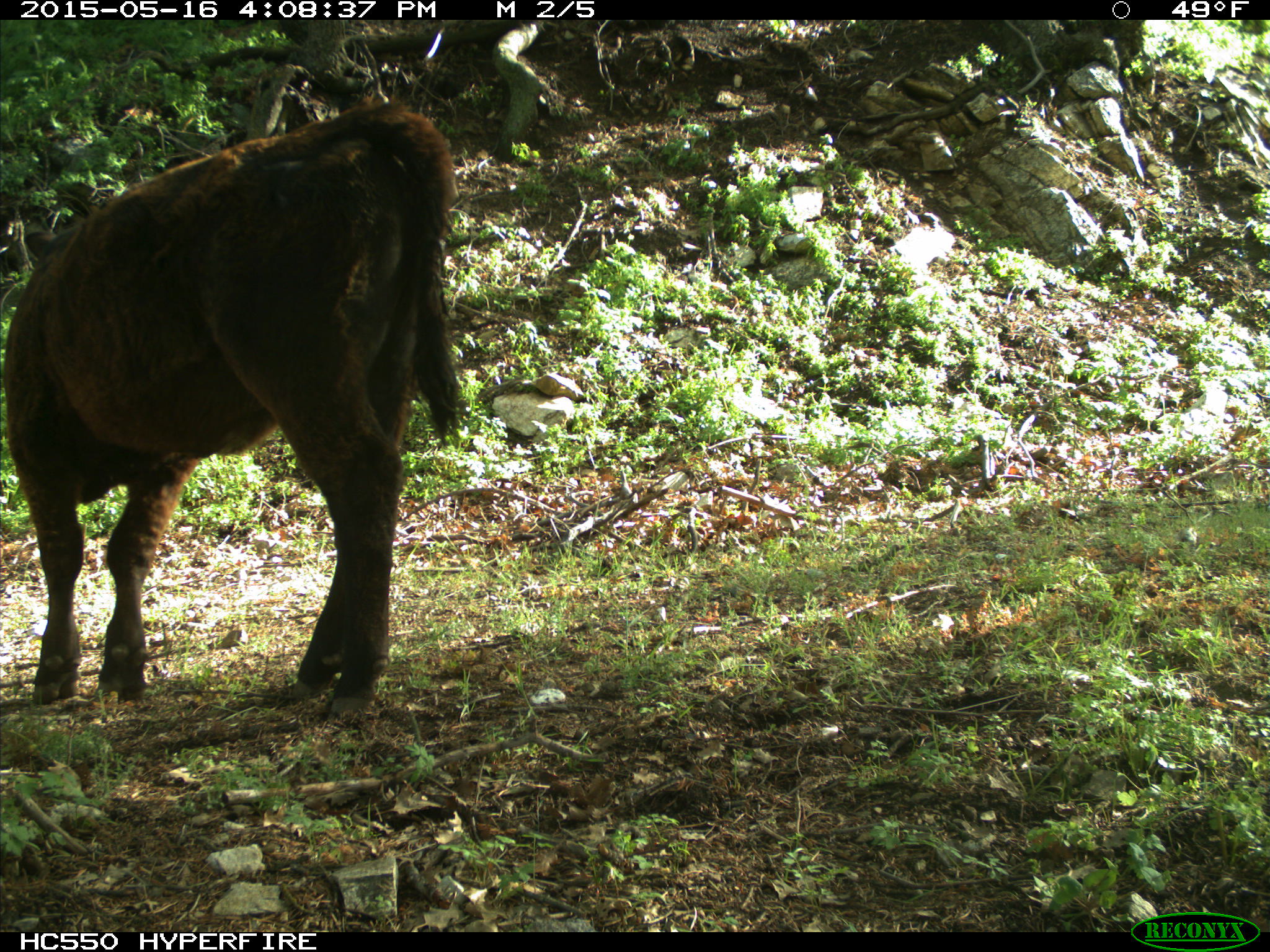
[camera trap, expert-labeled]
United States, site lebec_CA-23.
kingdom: Animalia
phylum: Chordata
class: Mammalia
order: Artiodactyla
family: Bovidae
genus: Bos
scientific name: Bos taurus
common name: domestic cow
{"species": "Bos taurus (domestic cow)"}